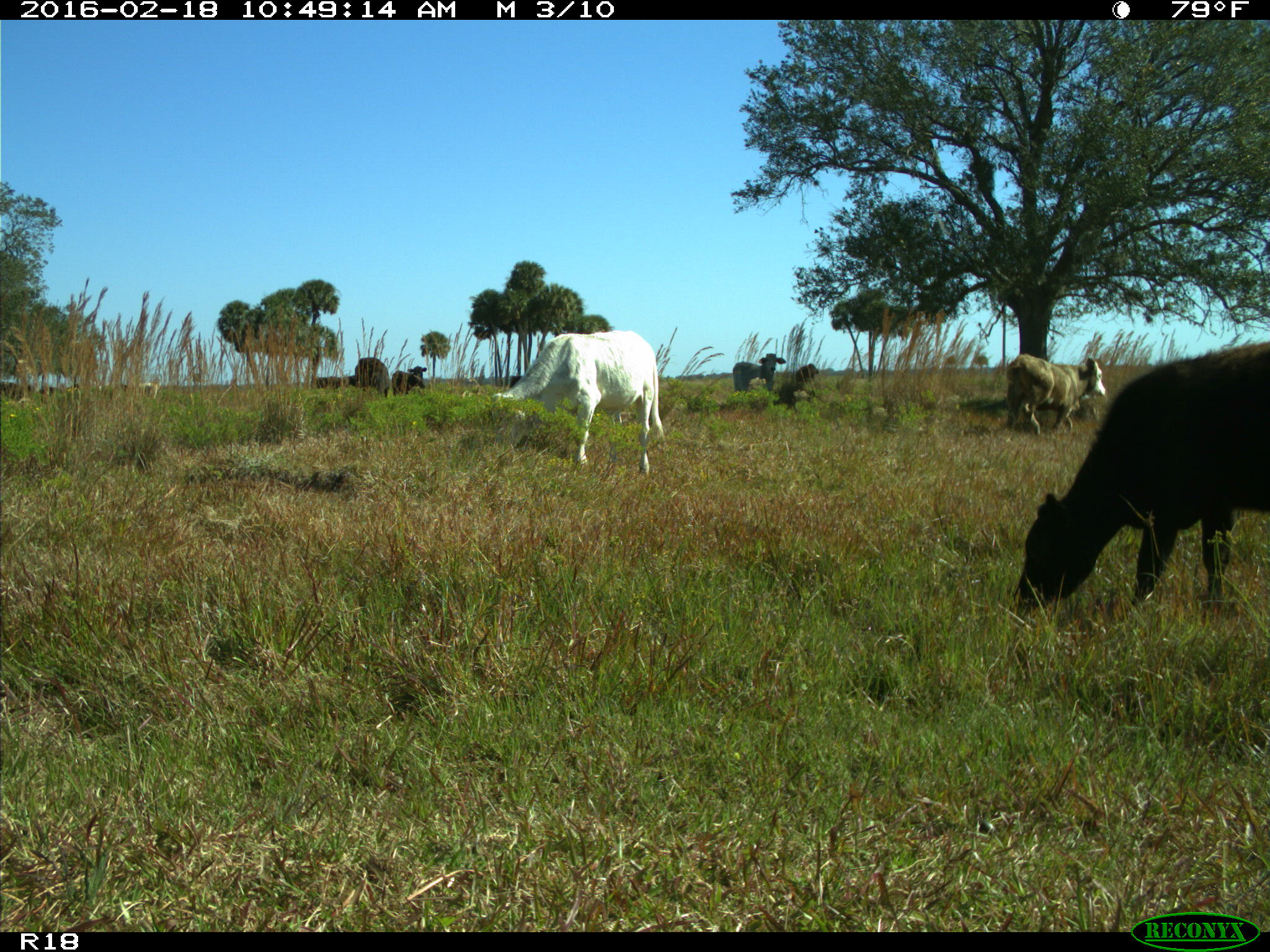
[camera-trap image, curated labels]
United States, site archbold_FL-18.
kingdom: Animalia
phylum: Chordata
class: Mammalia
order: Artiodactyla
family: Bovidae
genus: Bos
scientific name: Bos taurus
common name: domestic cow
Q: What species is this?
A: Bos taurus (domestic cow).